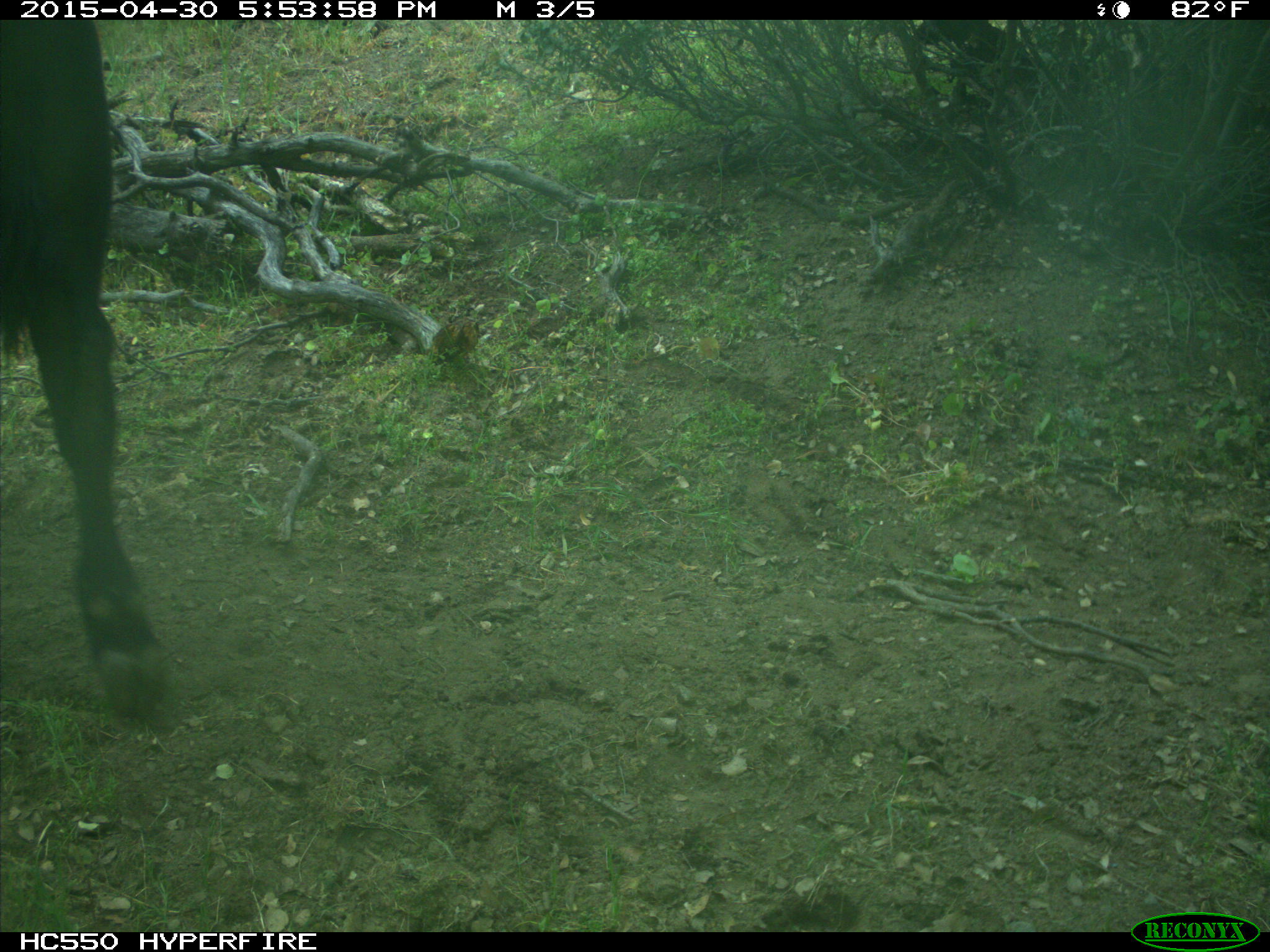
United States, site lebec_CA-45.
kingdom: Animalia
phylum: Chordata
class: Mammalia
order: Artiodactyla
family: Bovidae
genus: Bos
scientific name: Bos taurus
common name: domestic cow